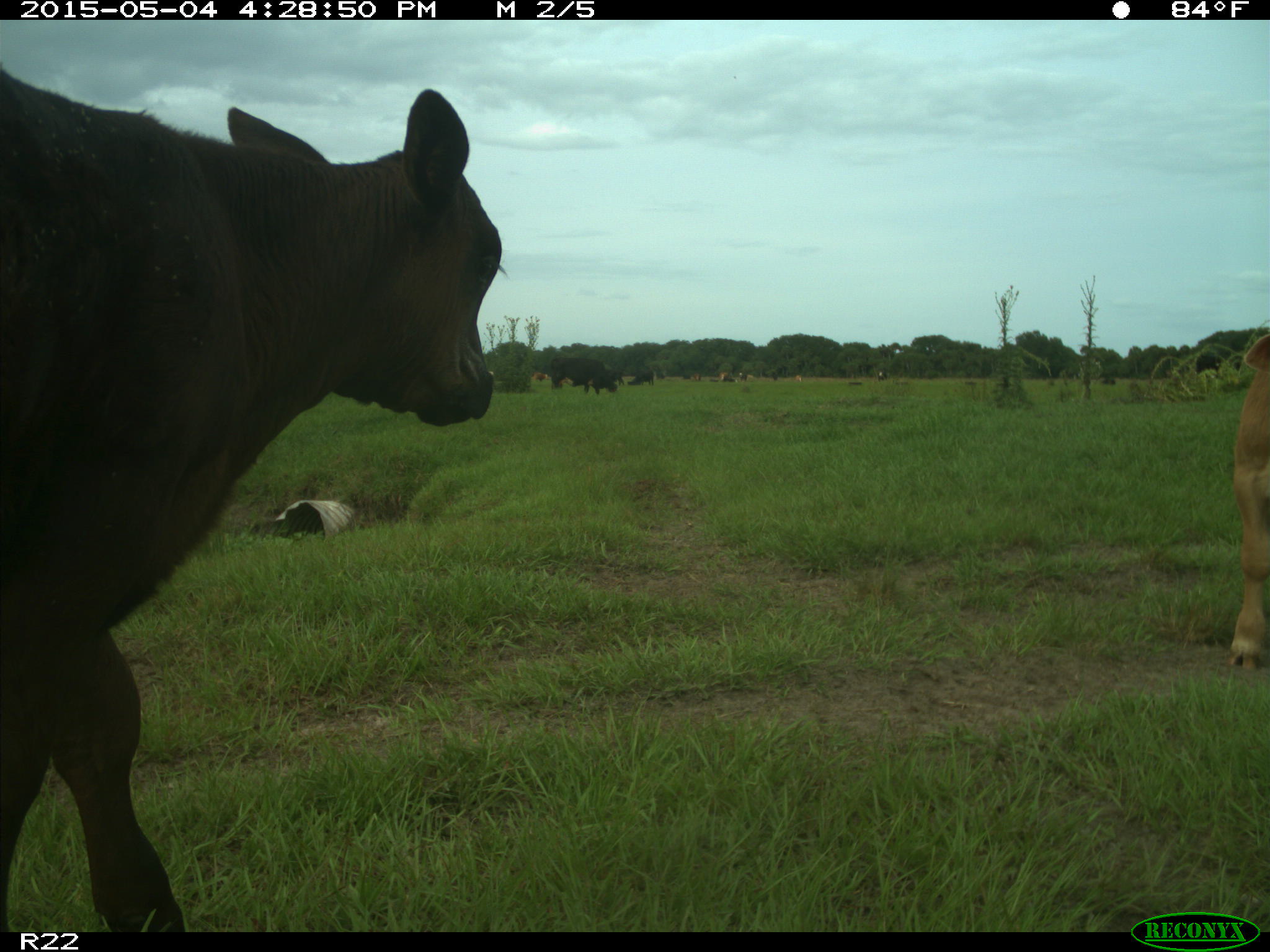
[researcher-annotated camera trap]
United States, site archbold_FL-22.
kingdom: Animalia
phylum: Chordata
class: Mammalia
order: Artiodactyla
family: Bovidae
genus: Bos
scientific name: Bos taurus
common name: domestic cow